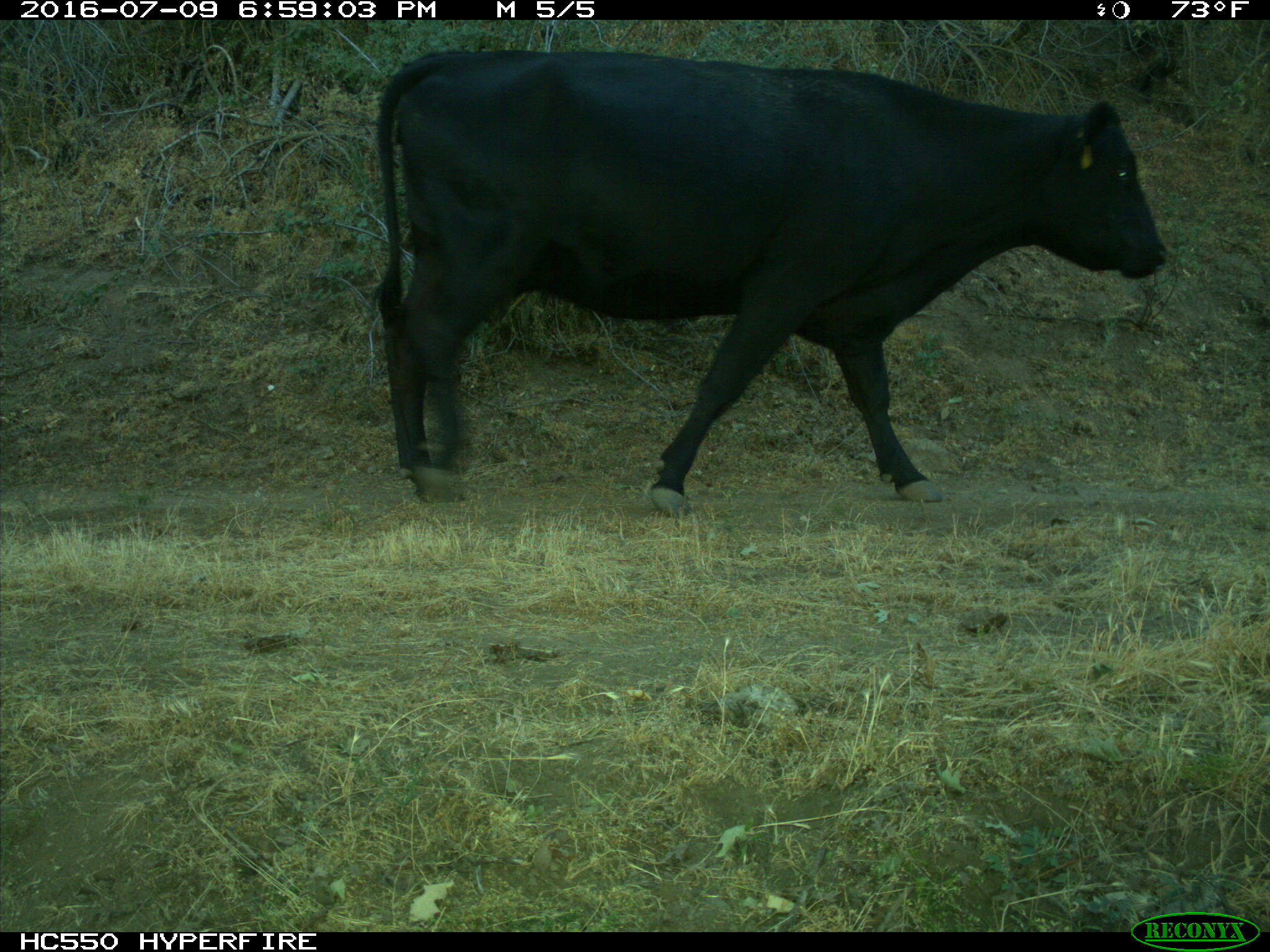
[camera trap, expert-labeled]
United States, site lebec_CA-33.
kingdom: Animalia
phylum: Chordata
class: Mammalia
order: Artiodactyla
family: Bovidae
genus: Bos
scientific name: Bos taurus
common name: domestic cow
Bos taurus (domestic cow).